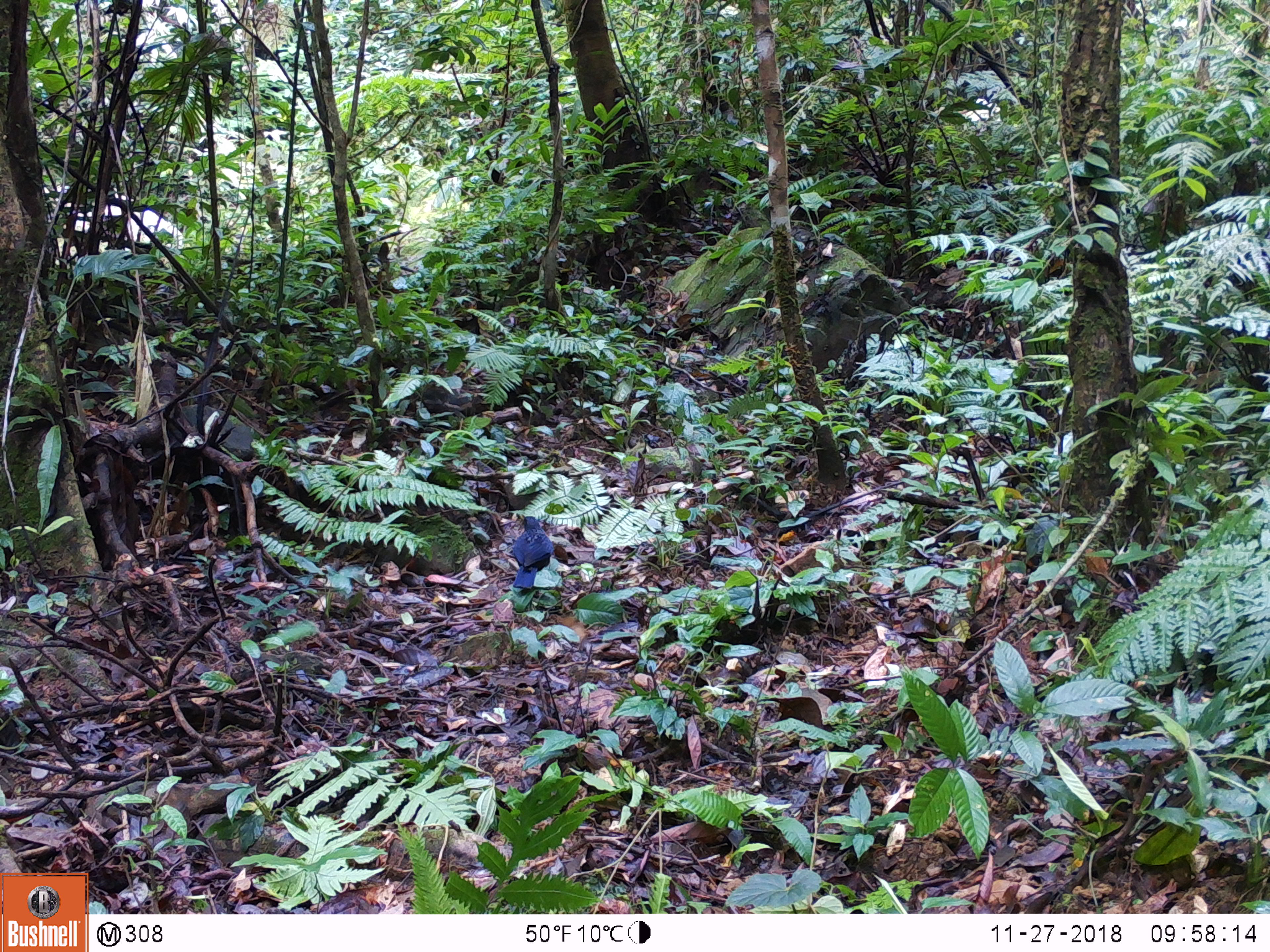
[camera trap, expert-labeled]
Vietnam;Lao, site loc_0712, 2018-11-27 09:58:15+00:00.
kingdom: Animalia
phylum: Chordata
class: Aves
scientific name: Aves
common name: bird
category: unidentified bird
Unidentified bird (bird) (Aves). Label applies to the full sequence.